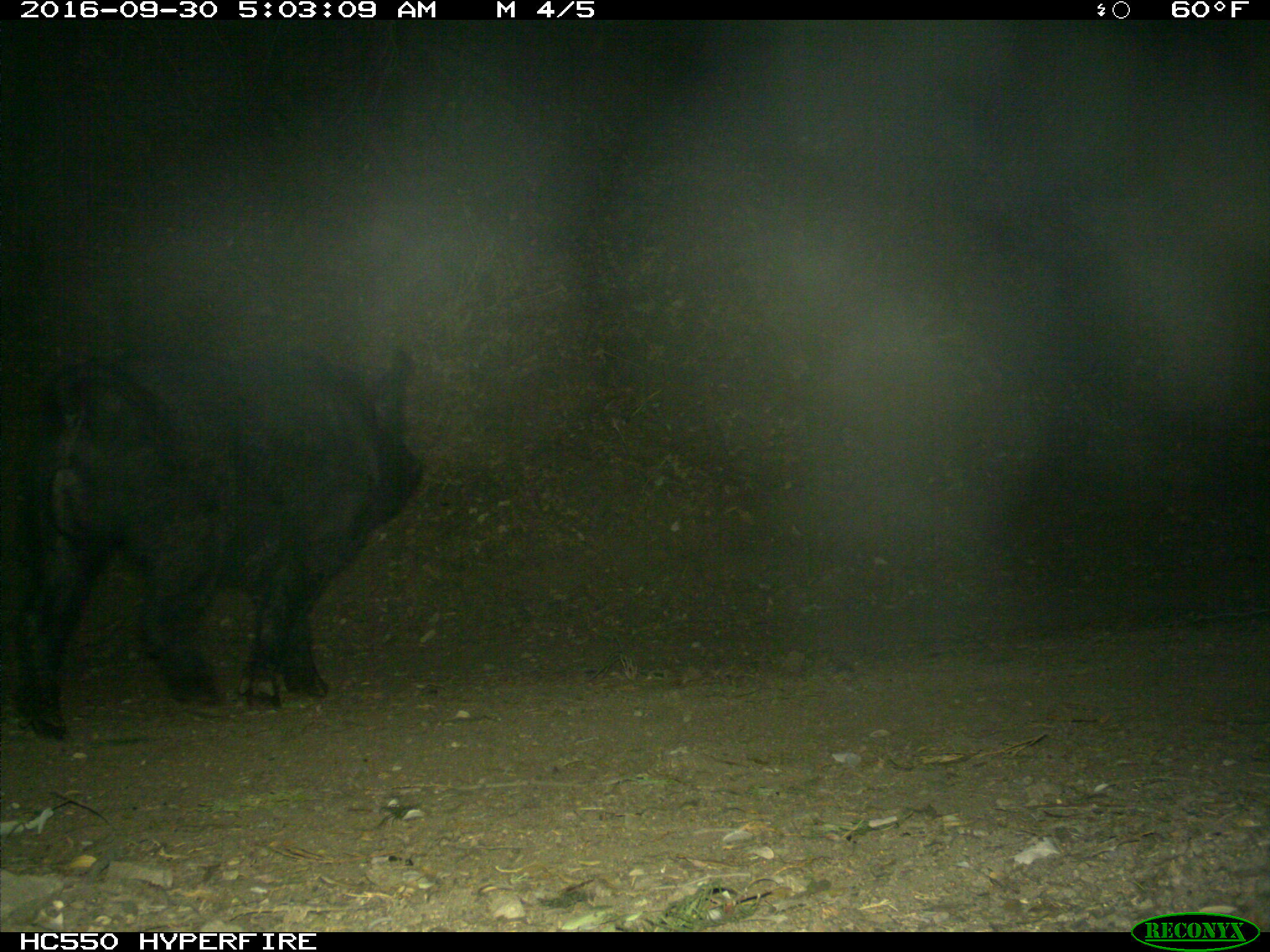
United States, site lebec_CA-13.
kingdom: Animalia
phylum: Chordata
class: Mammalia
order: Artiodactyla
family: Suidae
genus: Sus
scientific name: Sus scrofa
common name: wild boar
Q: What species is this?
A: Sus scrofa (wild boar).